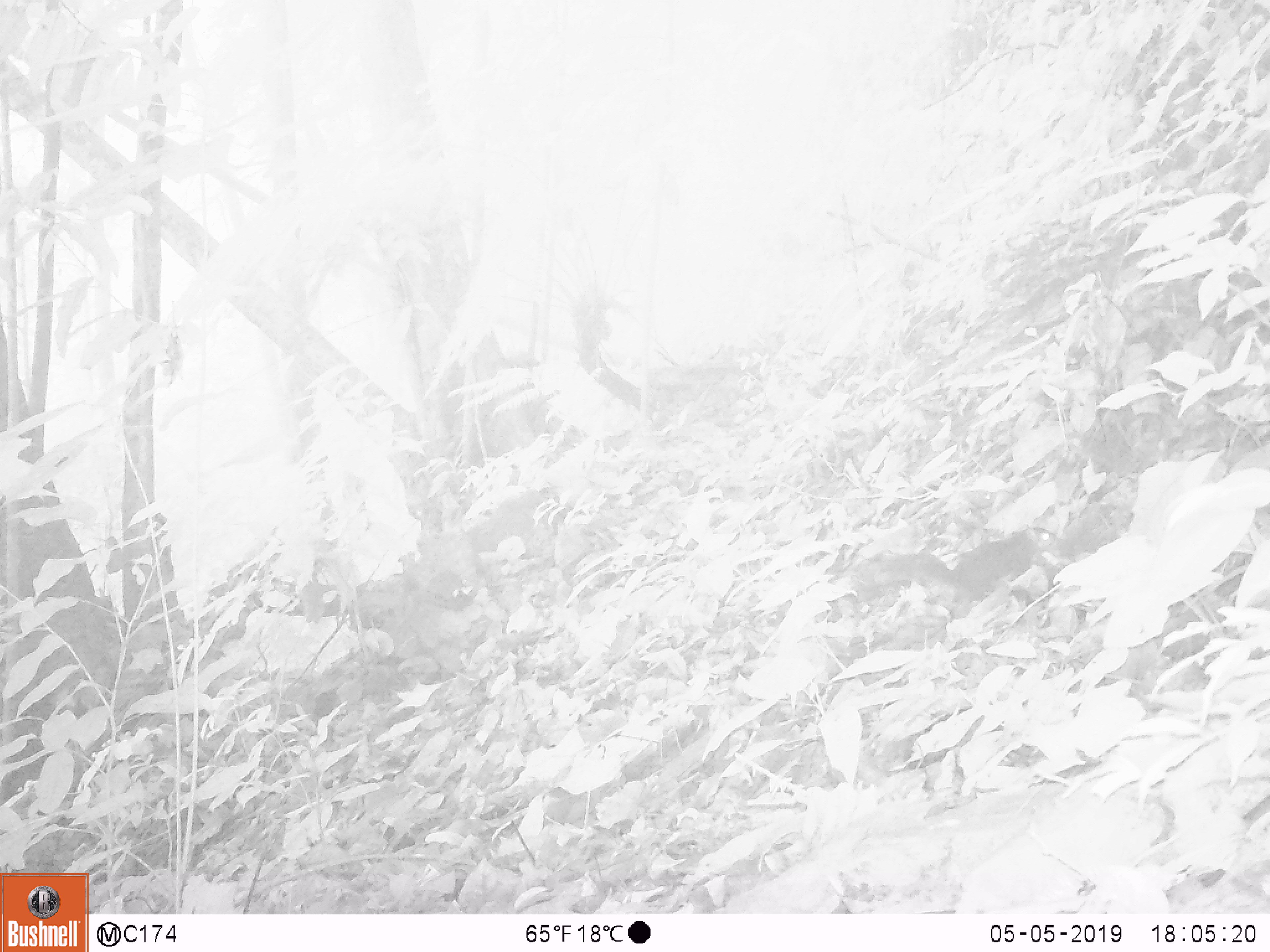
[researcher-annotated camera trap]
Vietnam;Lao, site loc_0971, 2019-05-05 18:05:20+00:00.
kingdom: Animalia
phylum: Chordata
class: Mammalia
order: Rodentia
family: Sciuridae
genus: Dremomys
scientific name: Dremomys rufigenis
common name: red-cheeked squirrel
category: red cheeked squirrel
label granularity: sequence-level